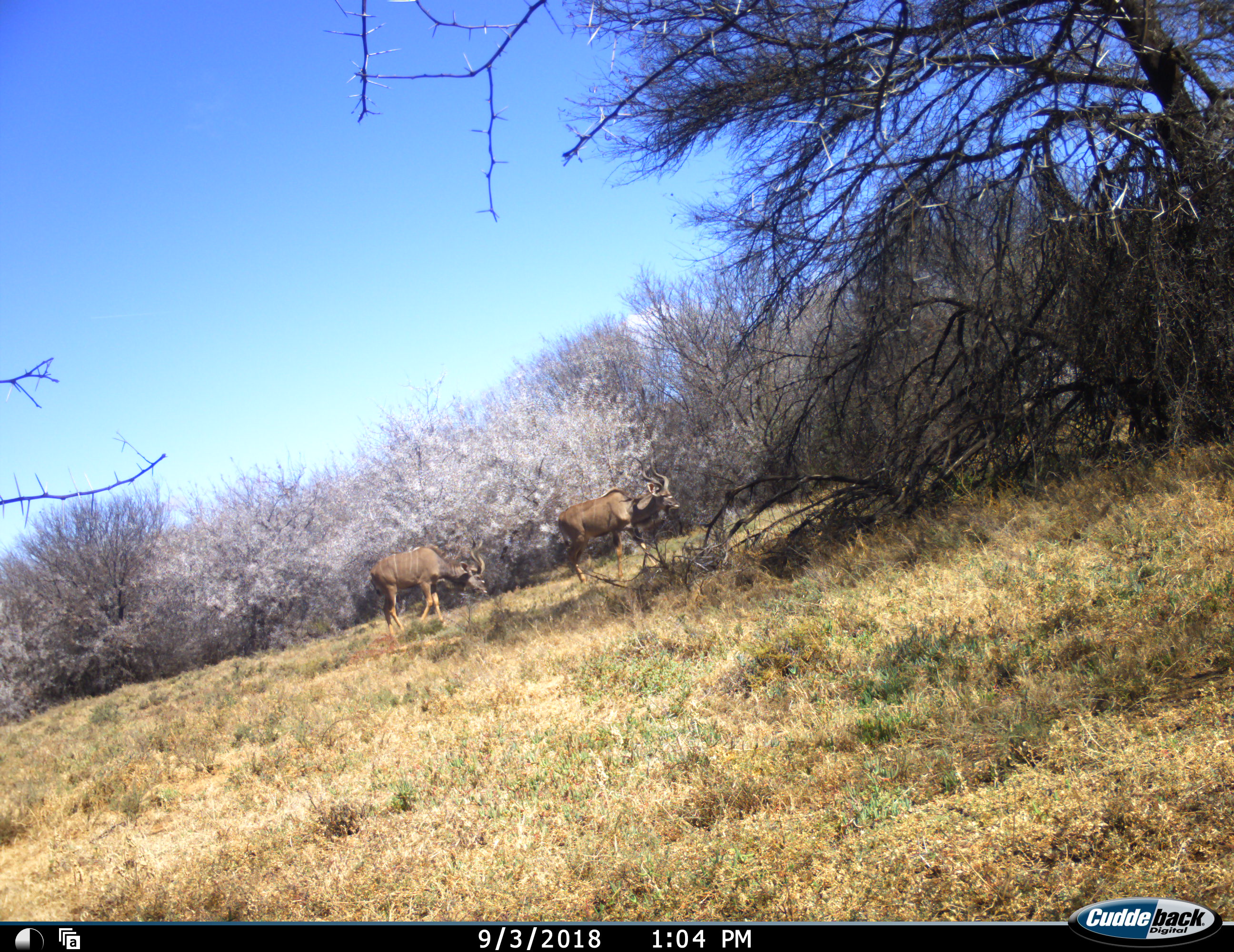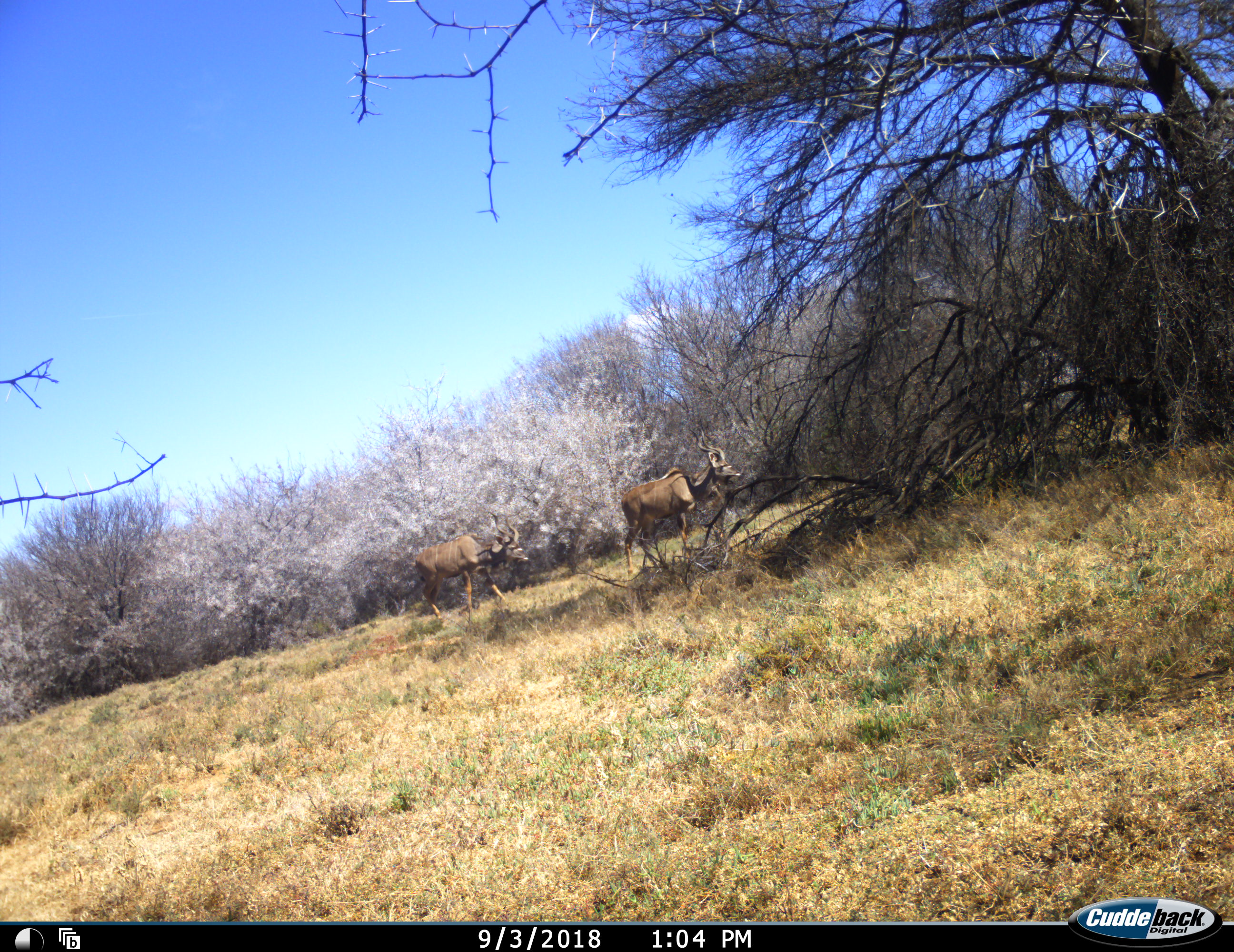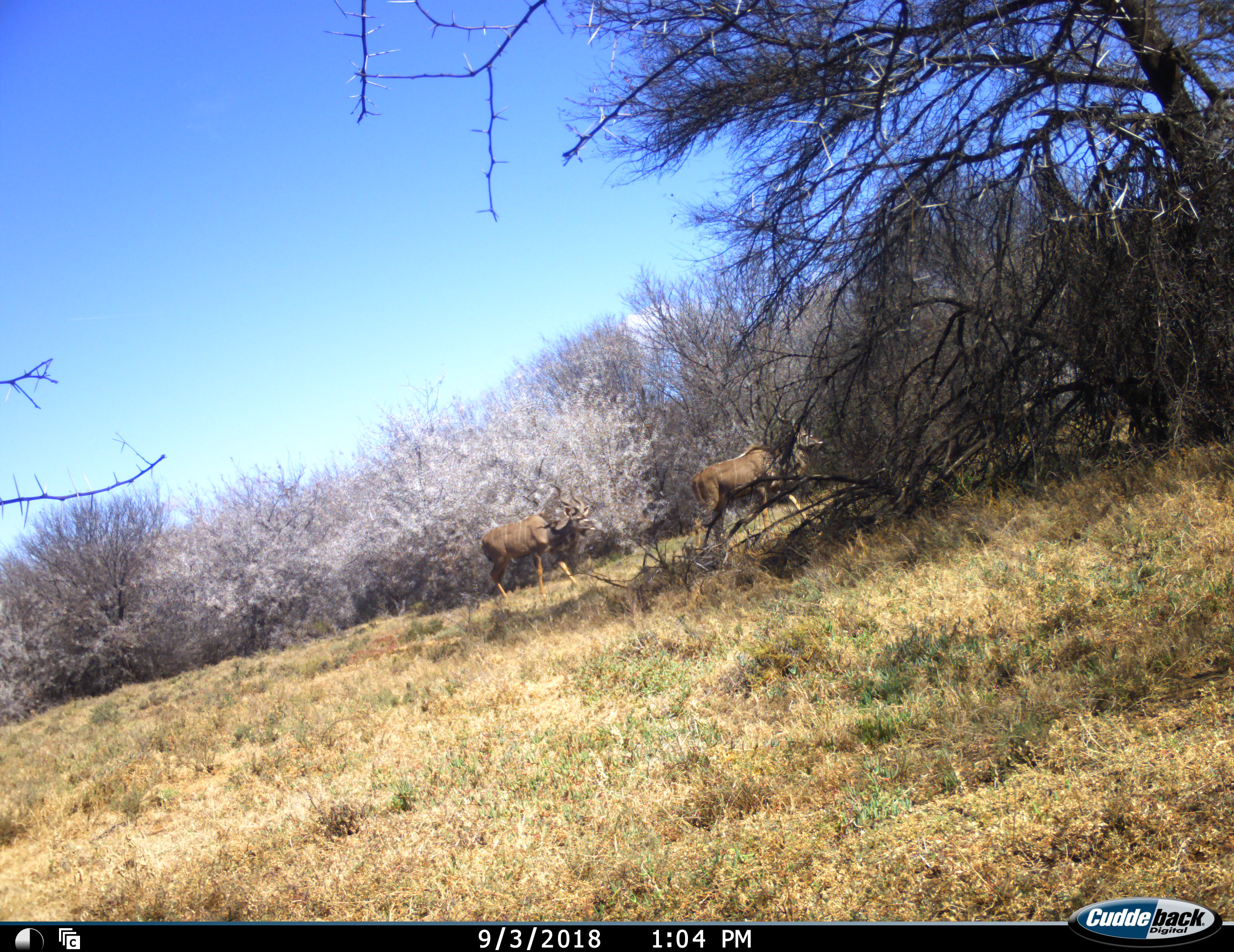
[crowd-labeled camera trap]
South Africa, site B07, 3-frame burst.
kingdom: Animalia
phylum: Chordata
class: Mammalia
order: Artiodactyla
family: Bovidae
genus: Tragelaphus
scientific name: Tragelaphus strepsiceros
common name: greater kudu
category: kudu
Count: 2.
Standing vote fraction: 12%.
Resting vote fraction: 0%.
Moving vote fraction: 100%.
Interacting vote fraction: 0%.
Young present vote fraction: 0%.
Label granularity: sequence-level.